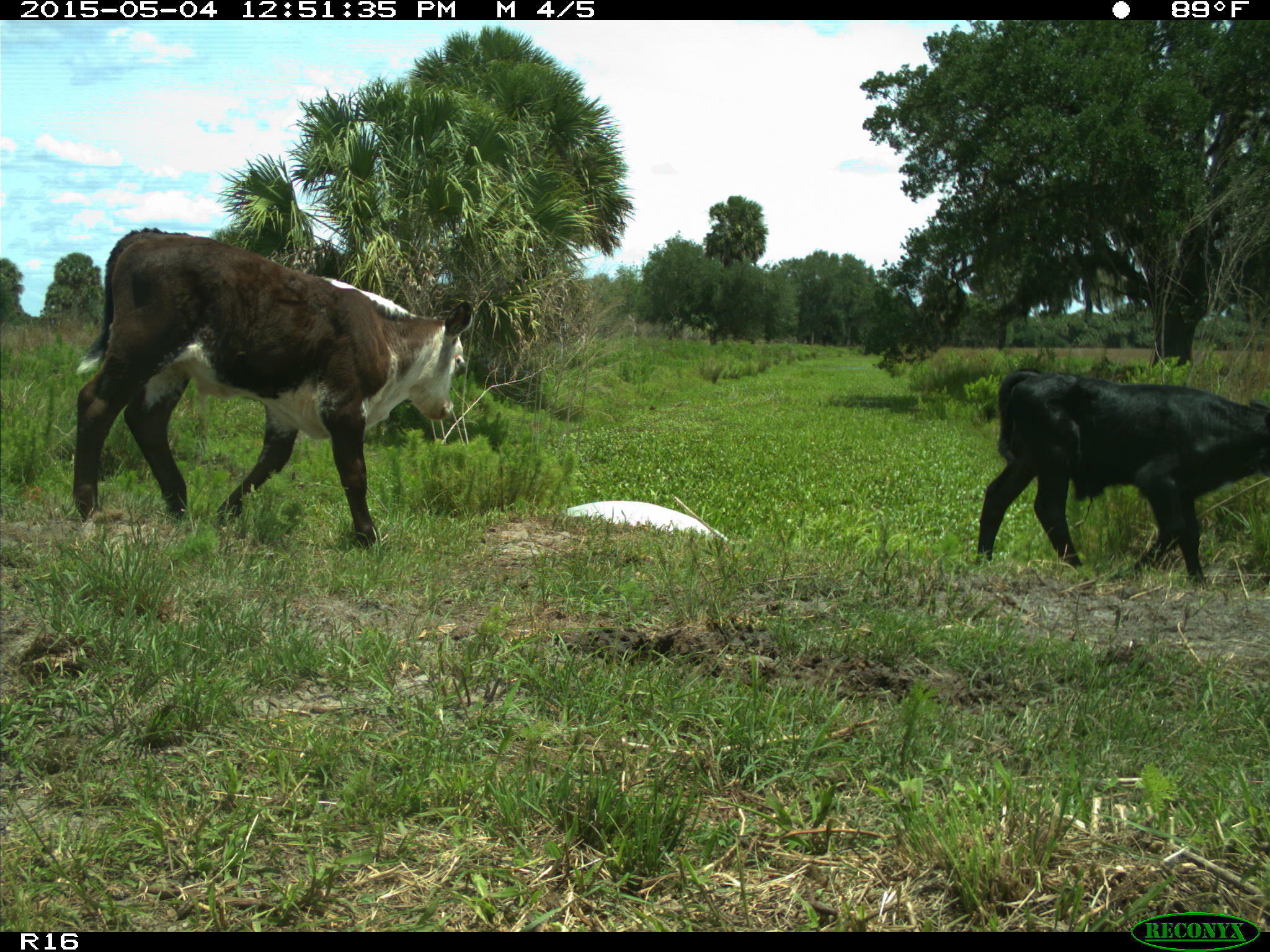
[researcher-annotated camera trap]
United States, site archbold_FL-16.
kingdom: Animalia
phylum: Chordata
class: Mammalia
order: Artiodactyla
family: Bovidae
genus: Bos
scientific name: Bos taurus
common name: domestic cow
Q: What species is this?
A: Bos taurus (domestic cow).